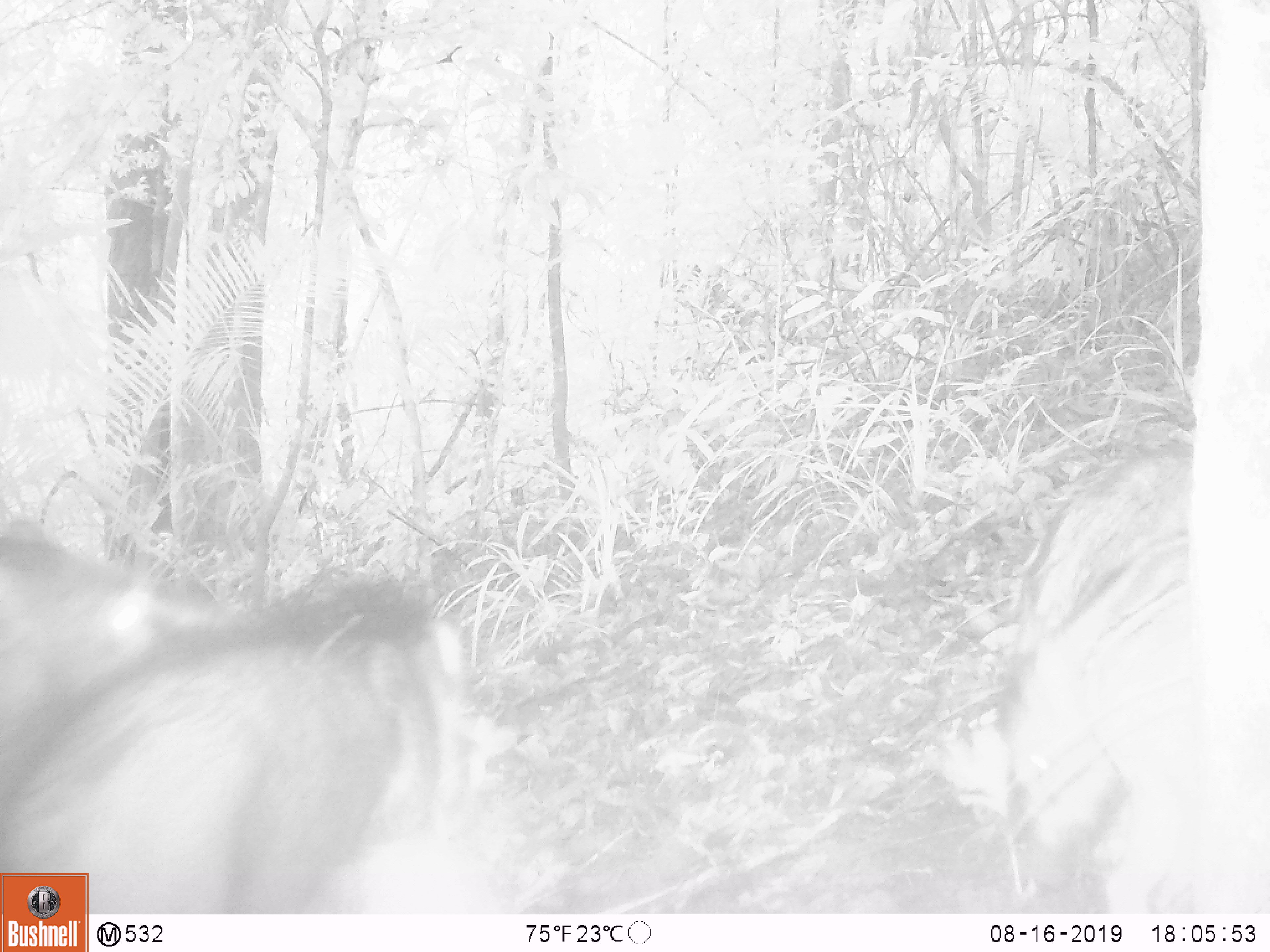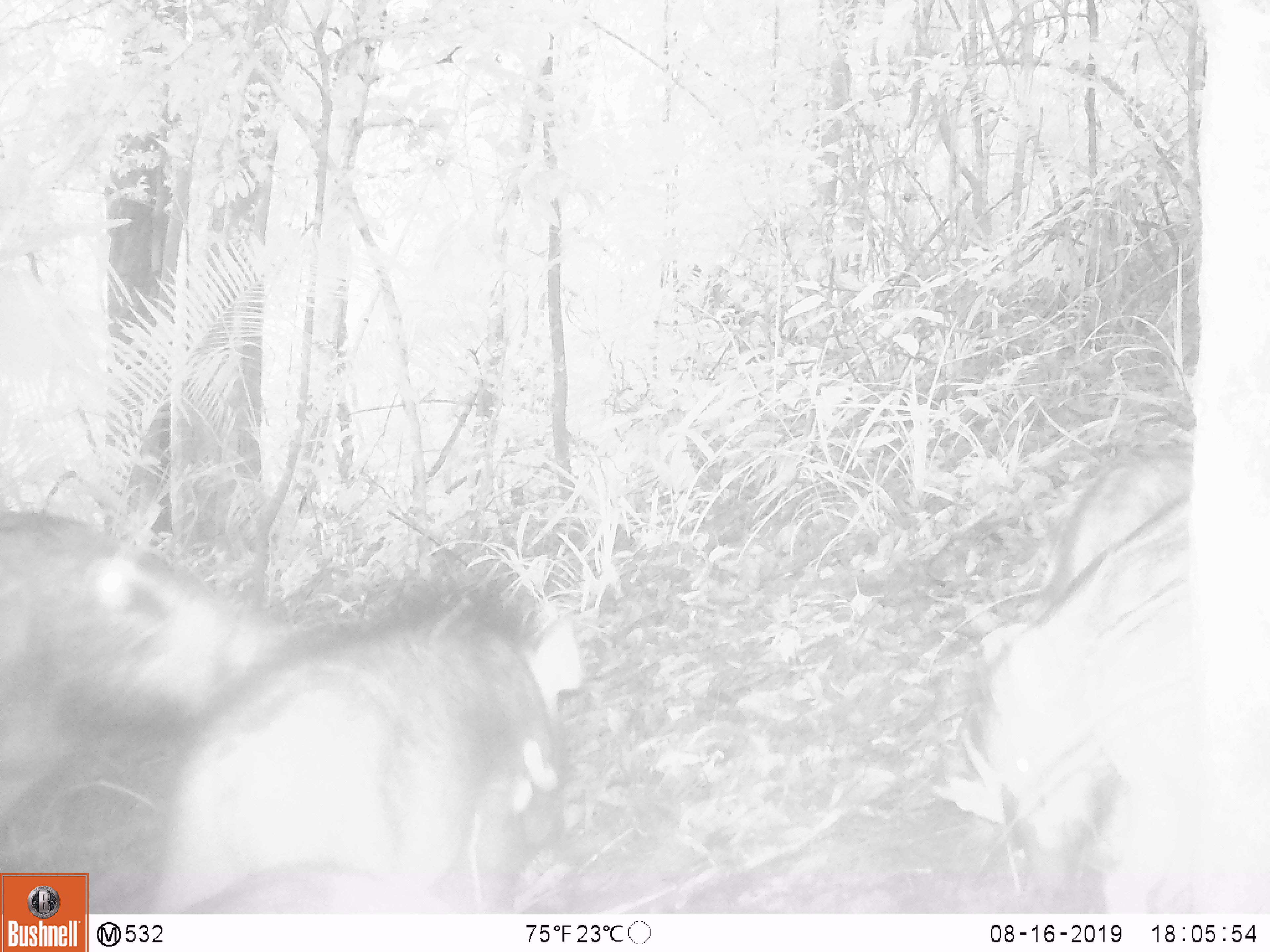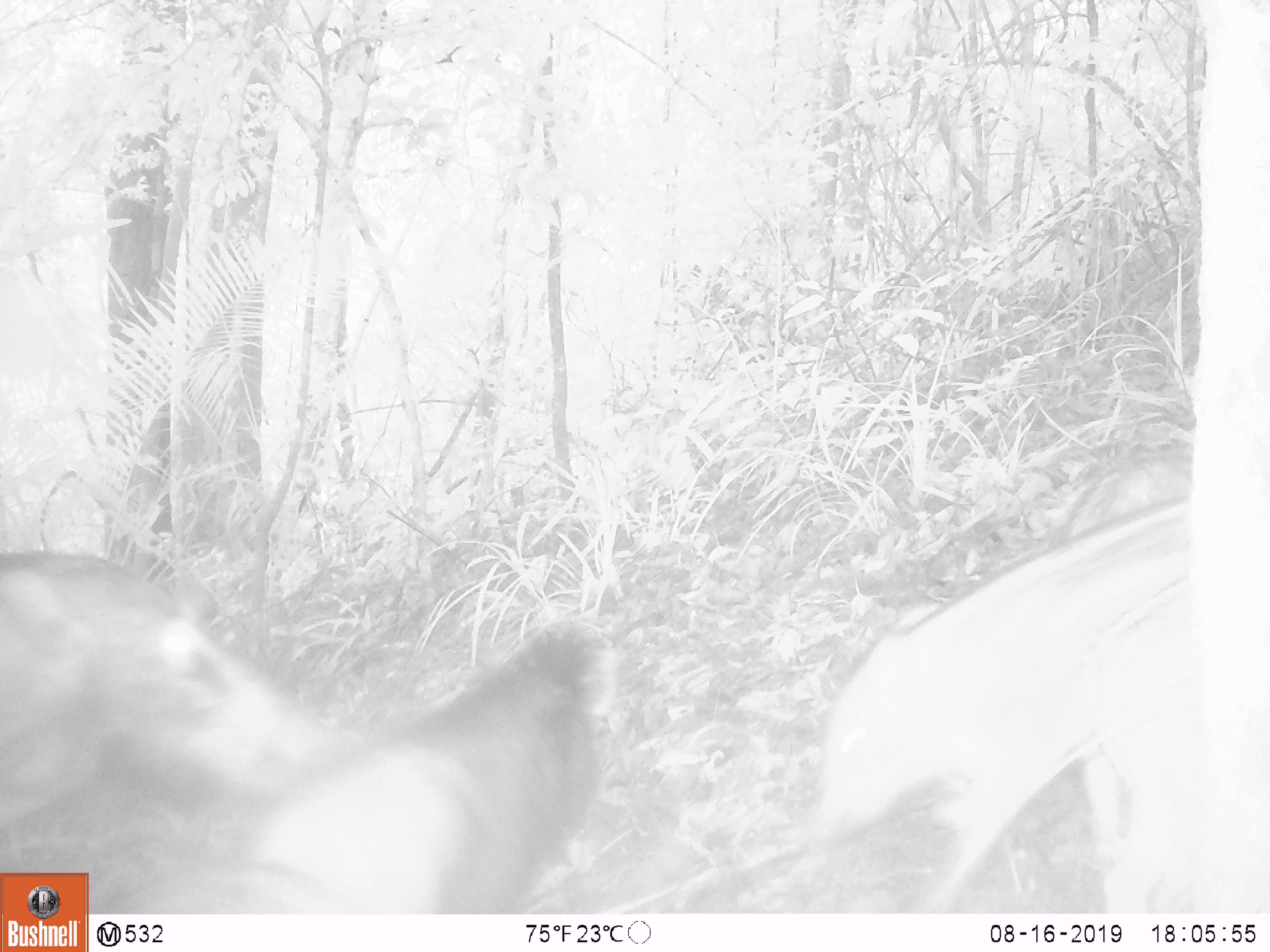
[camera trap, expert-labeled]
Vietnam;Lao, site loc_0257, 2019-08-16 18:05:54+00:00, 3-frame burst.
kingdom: Animalia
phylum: Chordata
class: Mammalia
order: Artiodactyla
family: Suidae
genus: Sus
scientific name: Sus scrofa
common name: eurasian wild pig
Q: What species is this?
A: Eurasian wild pig (Sus scrofa).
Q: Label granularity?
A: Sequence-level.